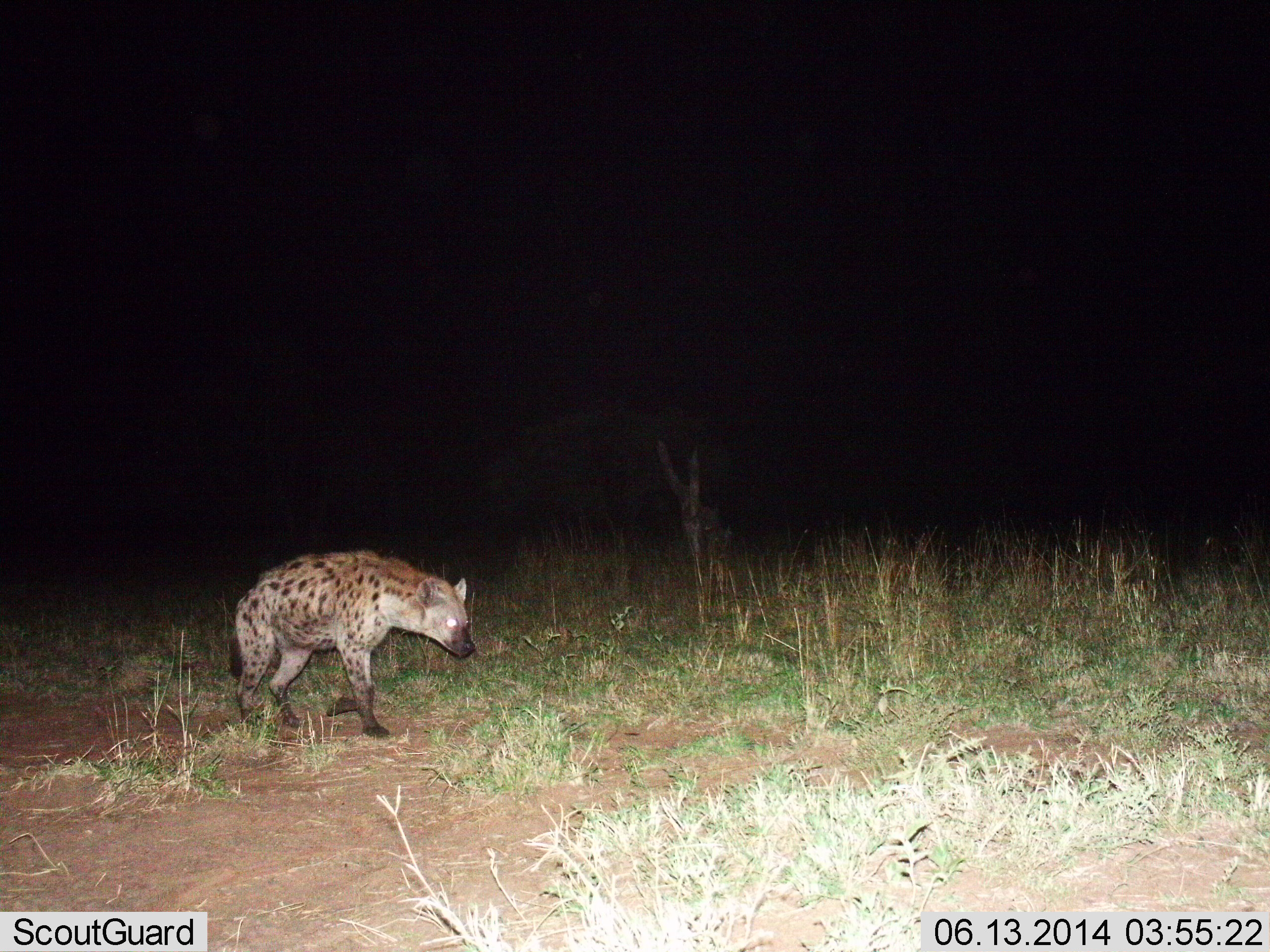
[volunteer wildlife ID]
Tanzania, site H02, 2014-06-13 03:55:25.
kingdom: Animalia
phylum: Chordata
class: Mammalia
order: Carnivora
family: Hyaenidae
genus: Crocuta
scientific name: Crocuta crocuta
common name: spotted hyena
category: hyenaspotted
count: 1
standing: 0%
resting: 0%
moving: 100%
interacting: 0%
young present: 0%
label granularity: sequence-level